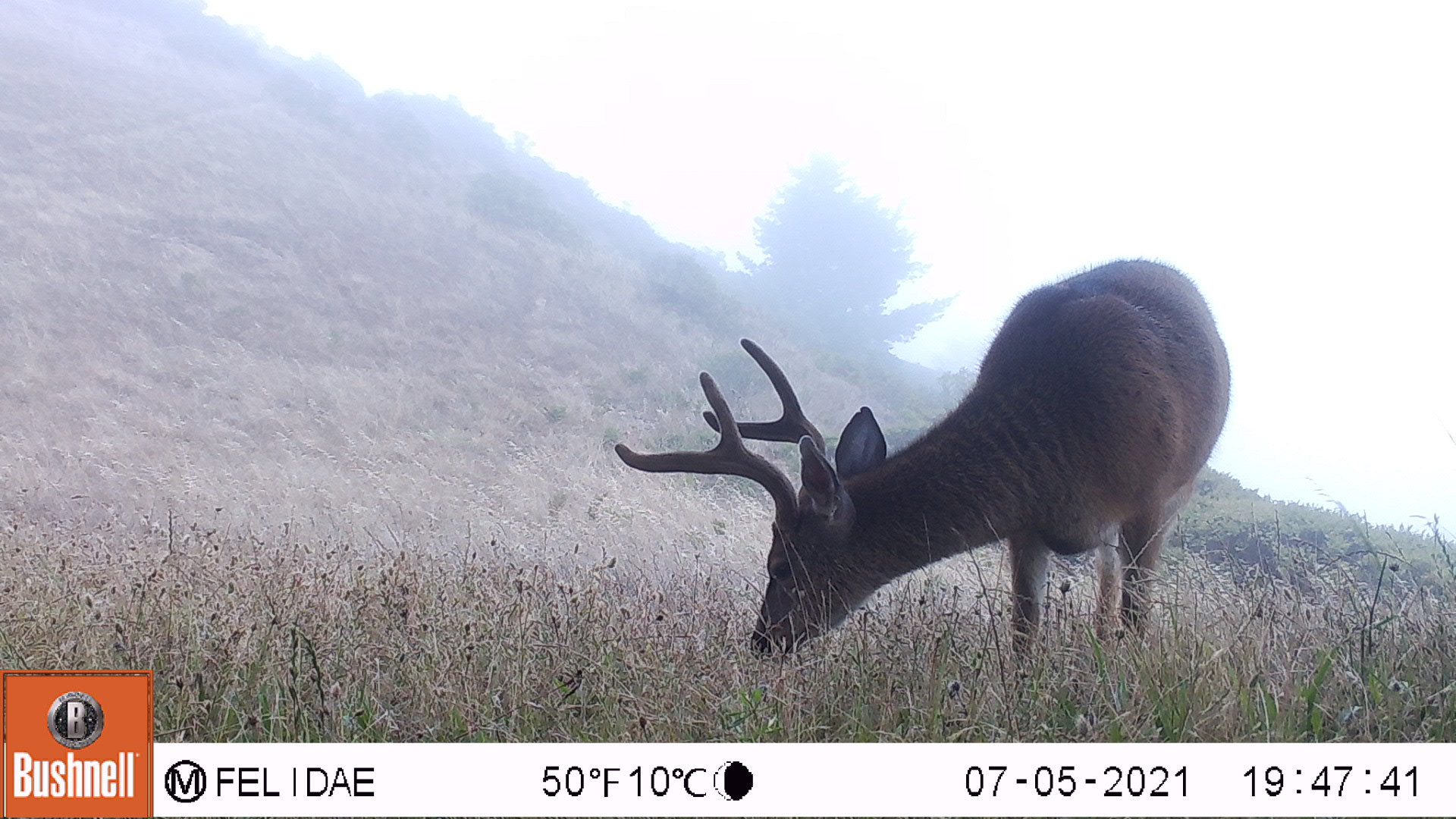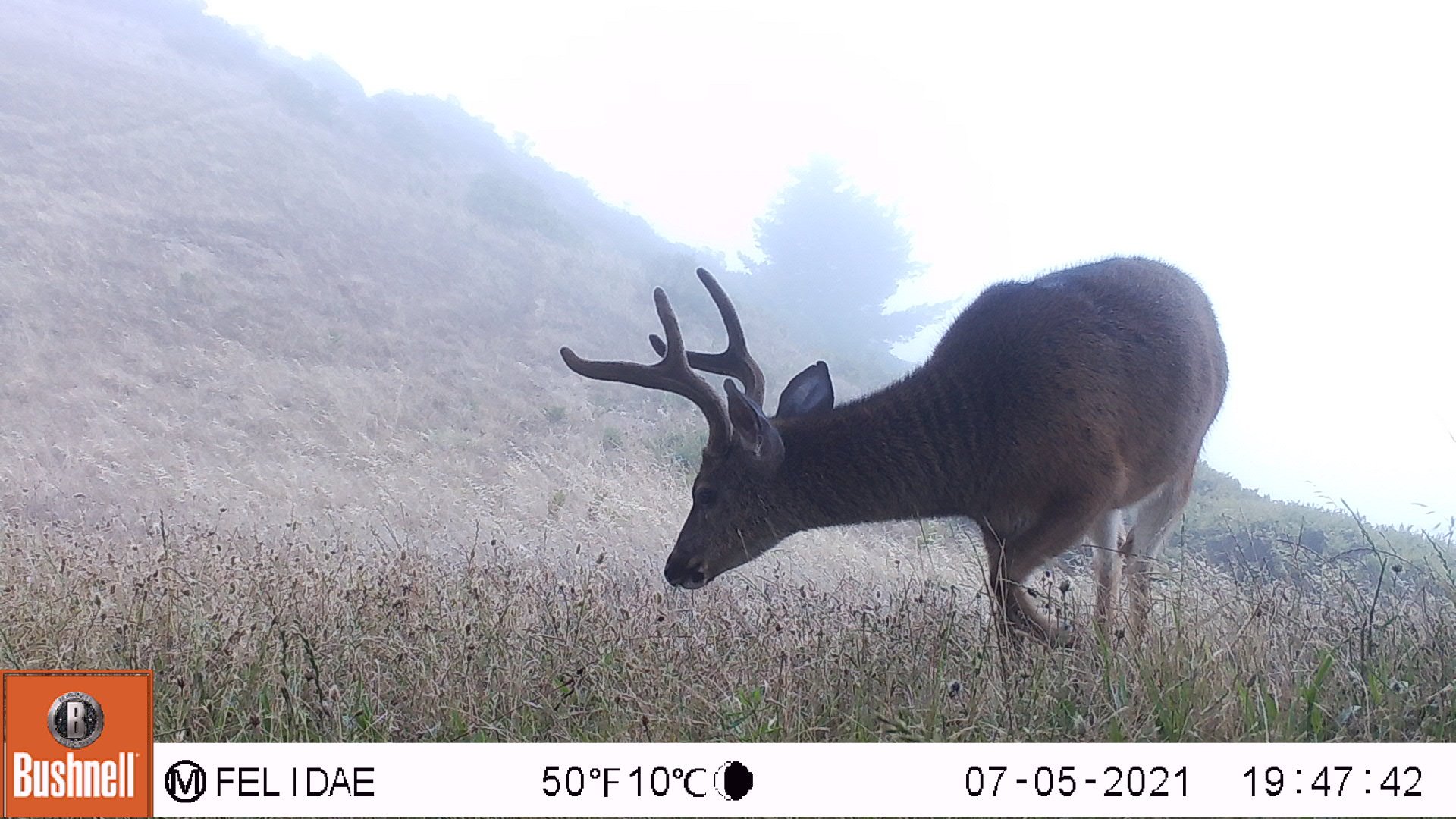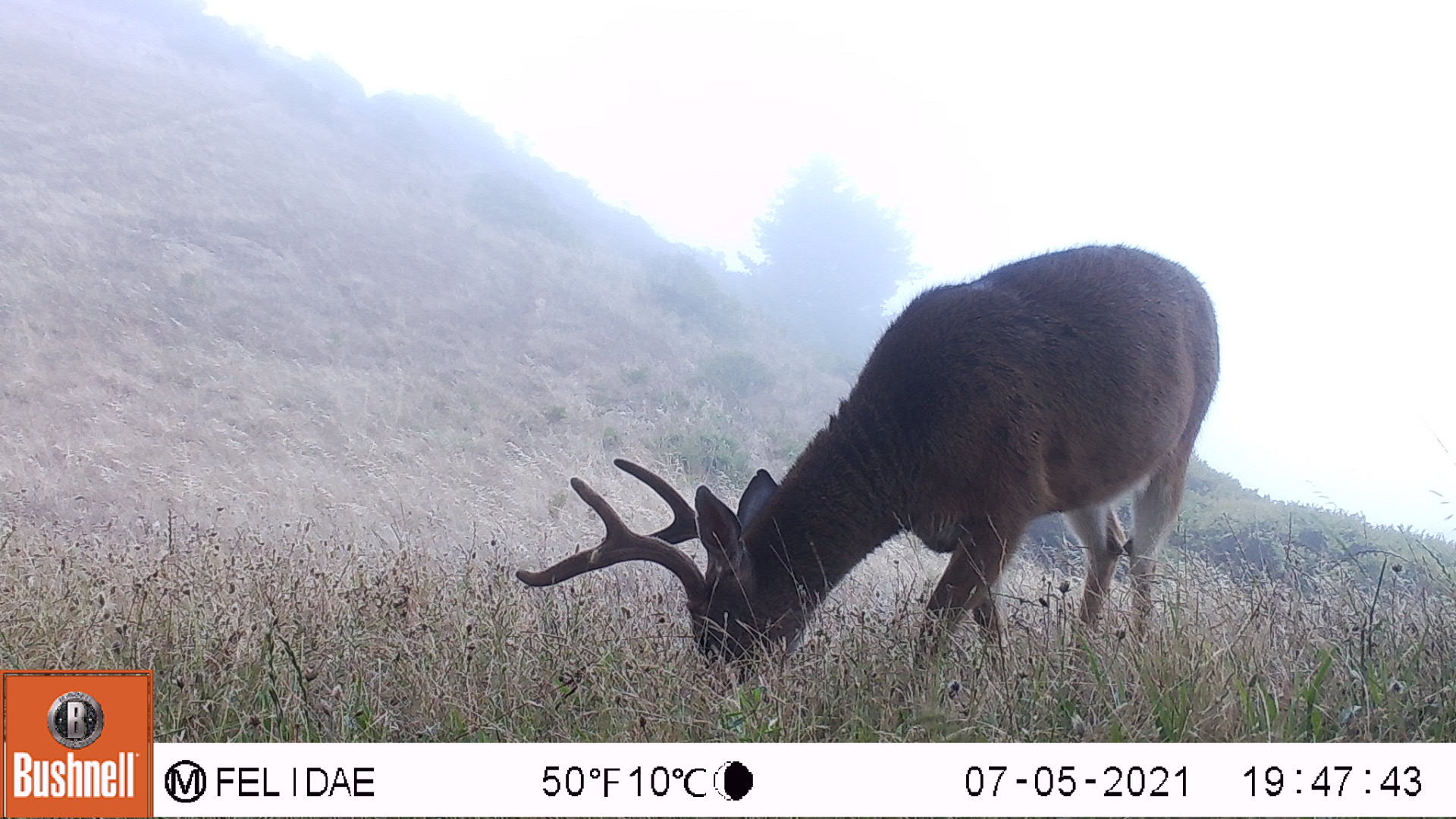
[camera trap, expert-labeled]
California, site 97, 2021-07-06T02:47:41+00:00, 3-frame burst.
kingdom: Animalia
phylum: Chordata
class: Mammalia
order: Artiodactyla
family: Cervidae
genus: Odocoileus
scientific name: Odocoileus hemionus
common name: mule deer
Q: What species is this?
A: Mule deer (Odocoileus hemionus).